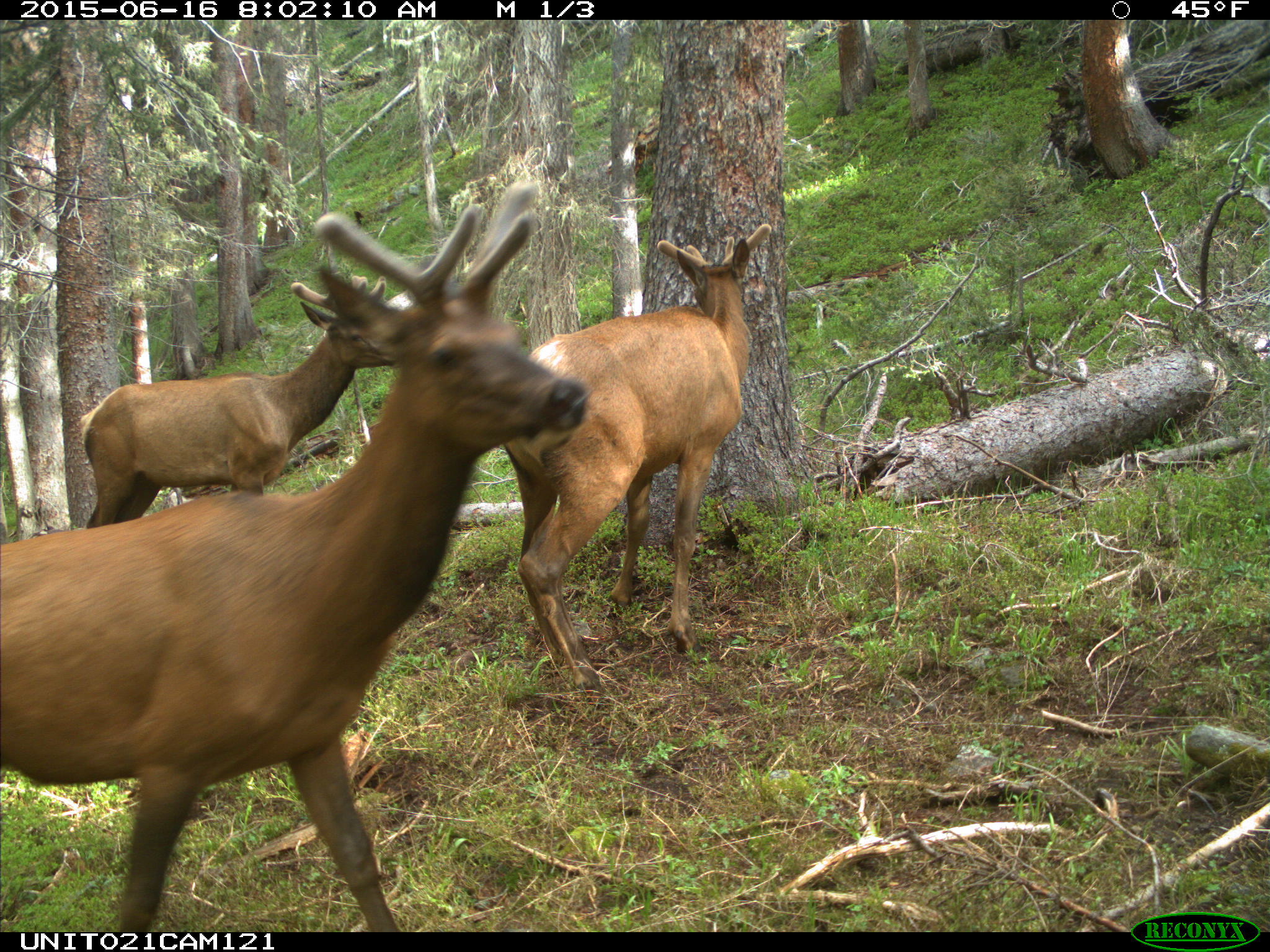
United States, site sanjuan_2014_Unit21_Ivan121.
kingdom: Animalia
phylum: Chordata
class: Mammalia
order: Artiodactyla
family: Cervidae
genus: Cervus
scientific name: Cervus elaphus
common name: red deer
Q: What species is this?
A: Cervus elaphus (red deer).